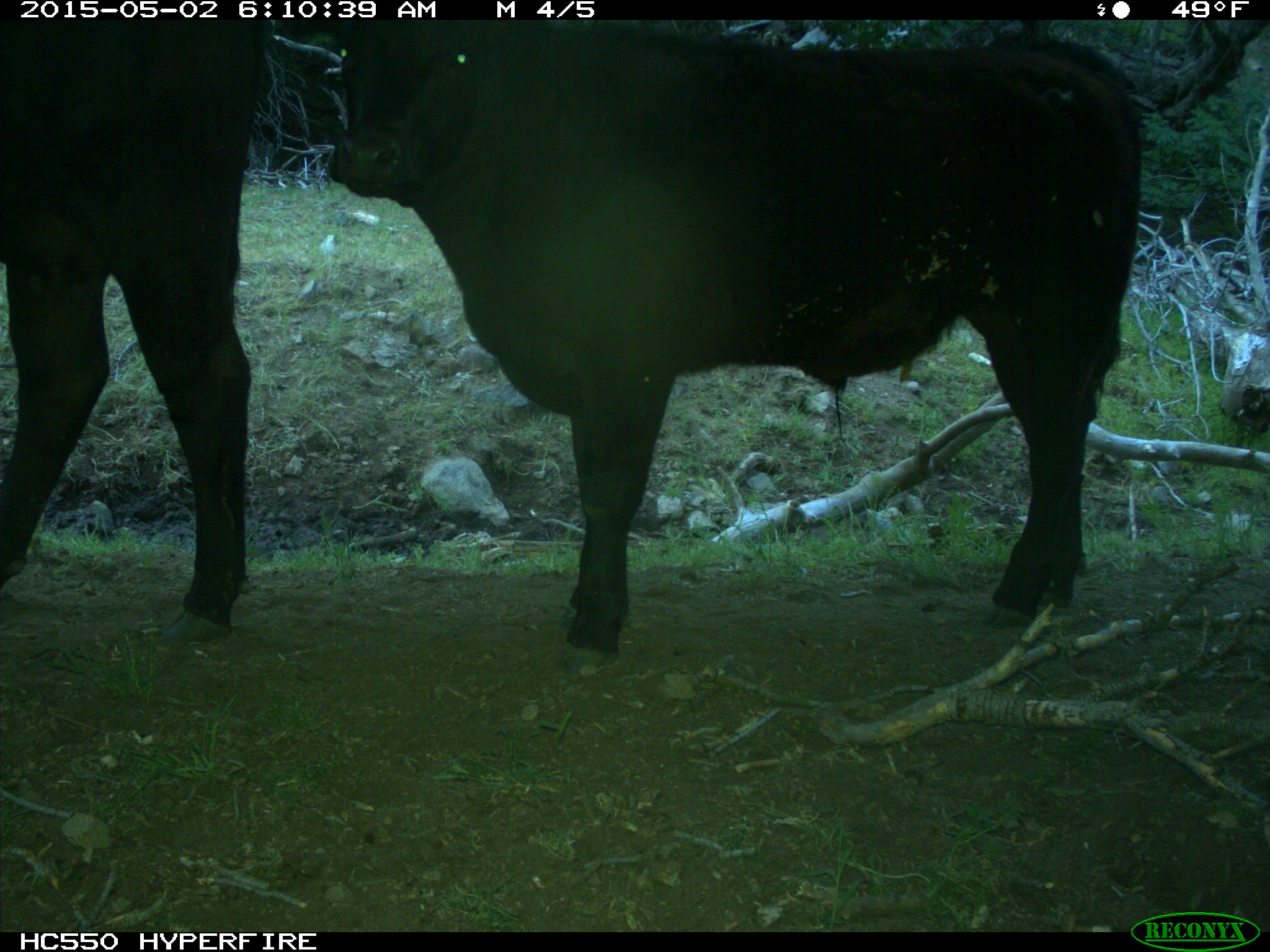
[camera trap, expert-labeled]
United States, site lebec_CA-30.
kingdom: Animalia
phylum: Chordata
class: Mammalia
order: Artiodactyla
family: Bovidae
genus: Bos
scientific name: Bos taurus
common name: domestic cow